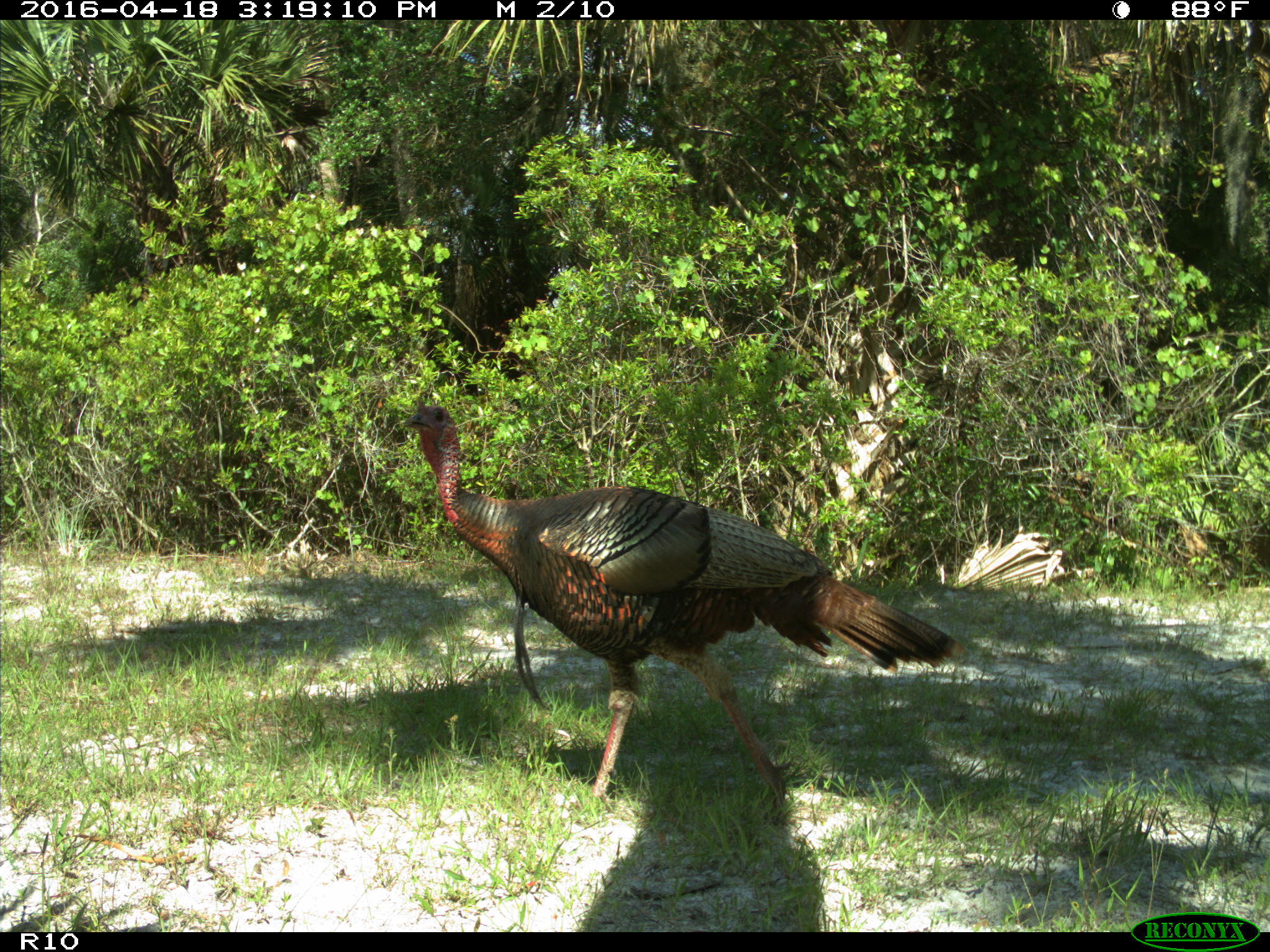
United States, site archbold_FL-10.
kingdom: Animalia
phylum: Chordata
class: Aves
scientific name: Aves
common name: birds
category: unidentified bird